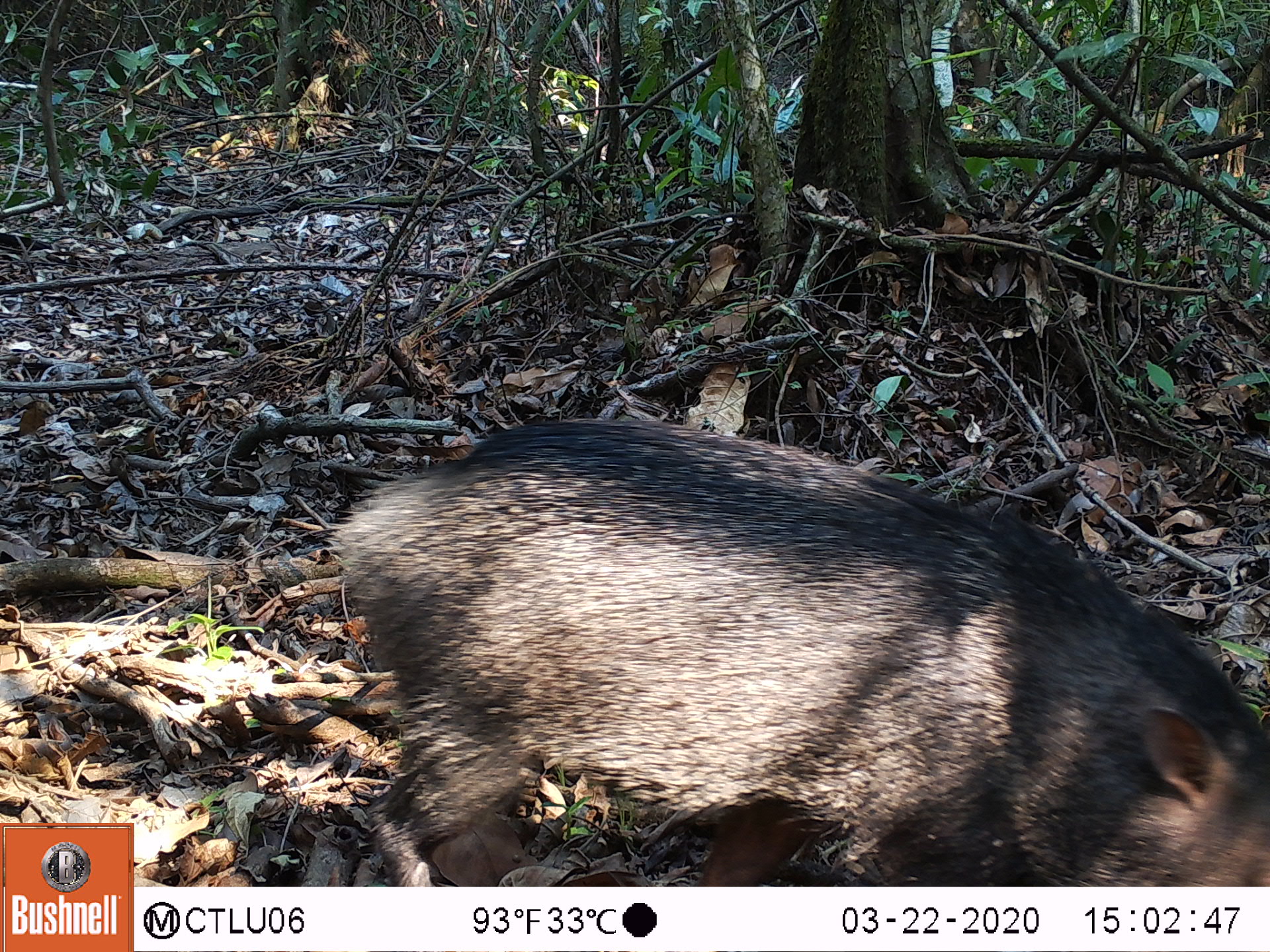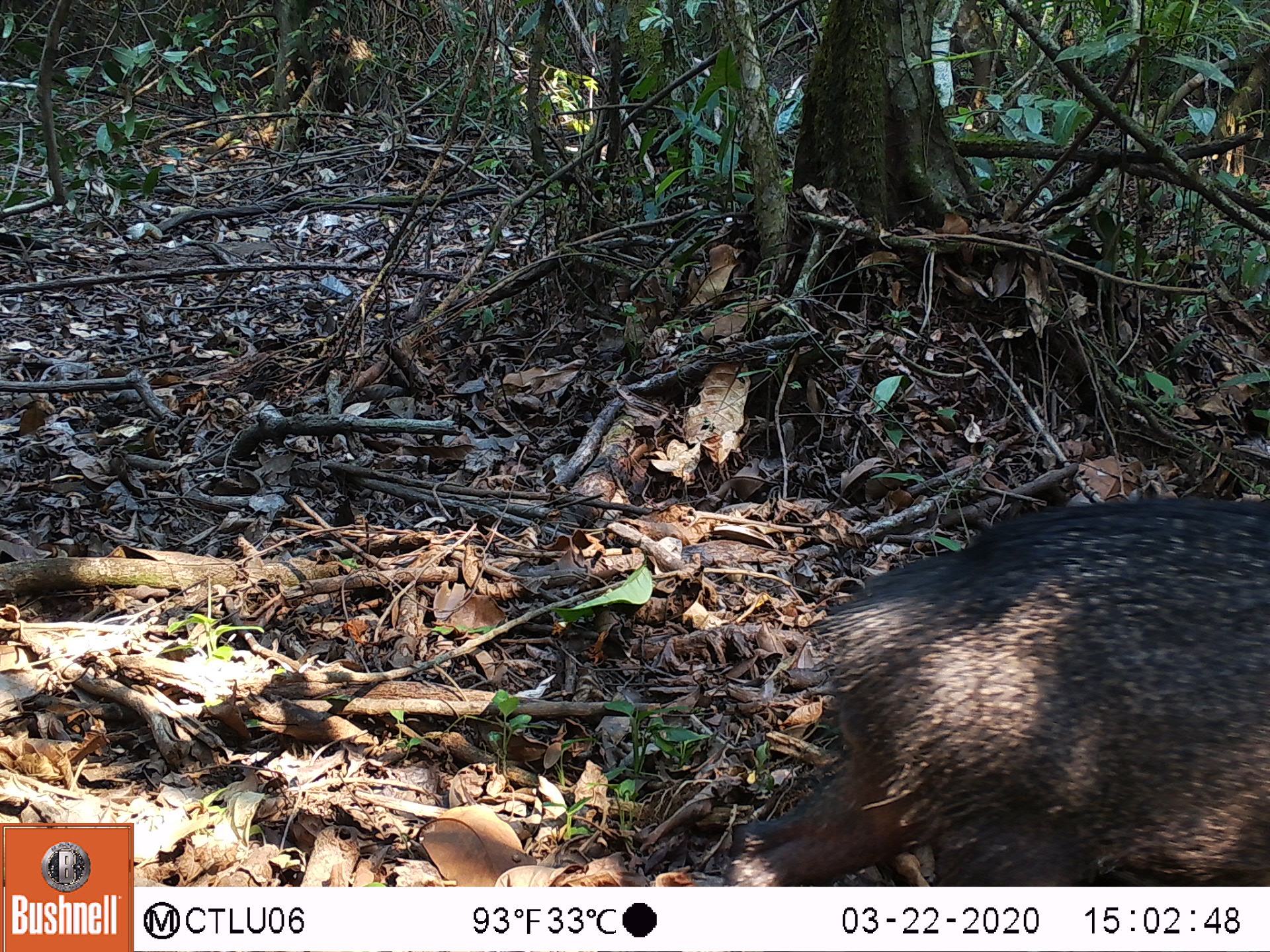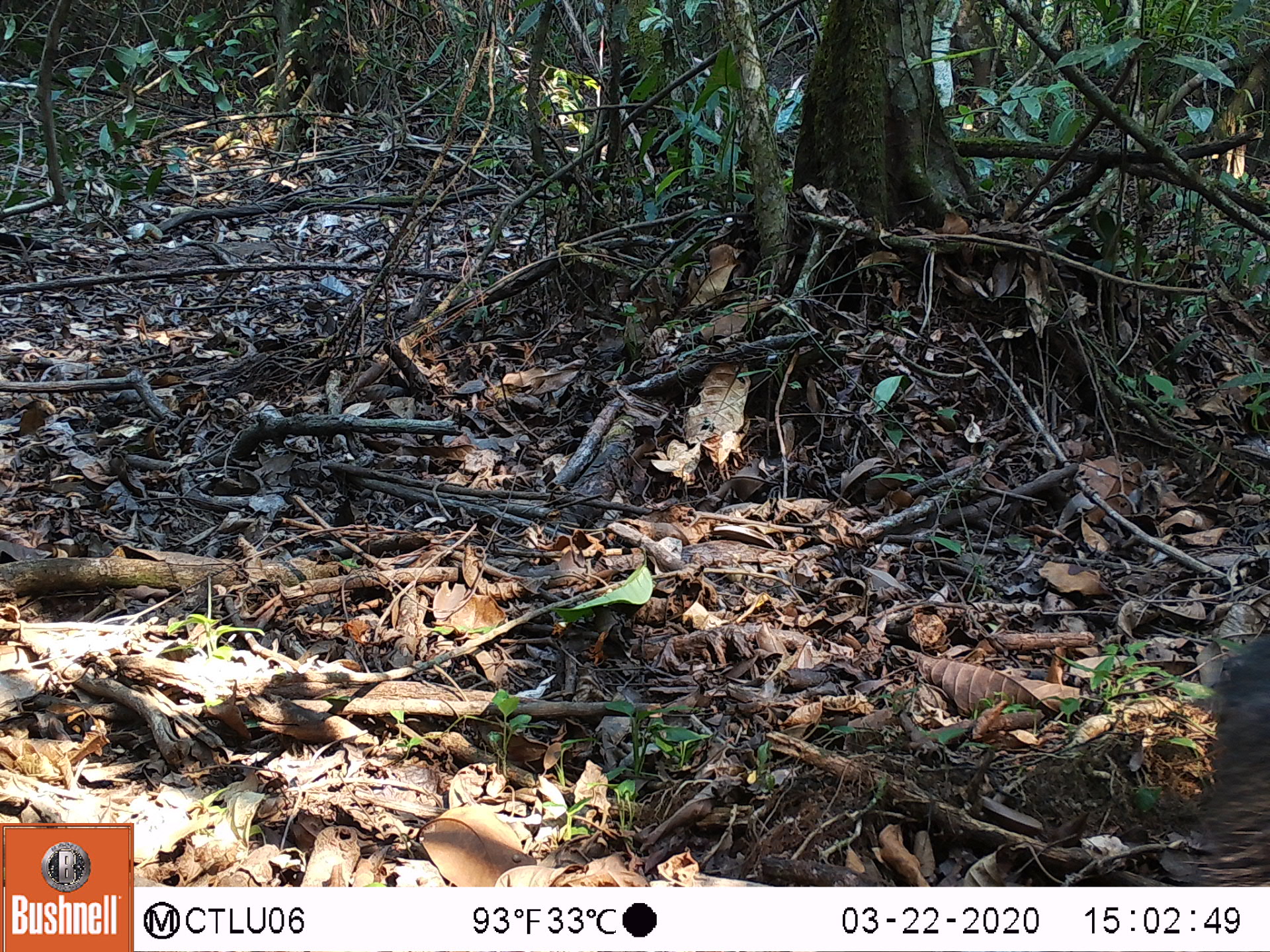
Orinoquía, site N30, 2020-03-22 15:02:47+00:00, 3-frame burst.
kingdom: Animalia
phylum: Chordata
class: Mammalia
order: Artiodactyla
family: Tayassuidae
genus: Pecari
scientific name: Pecari tajacu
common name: collared peccary